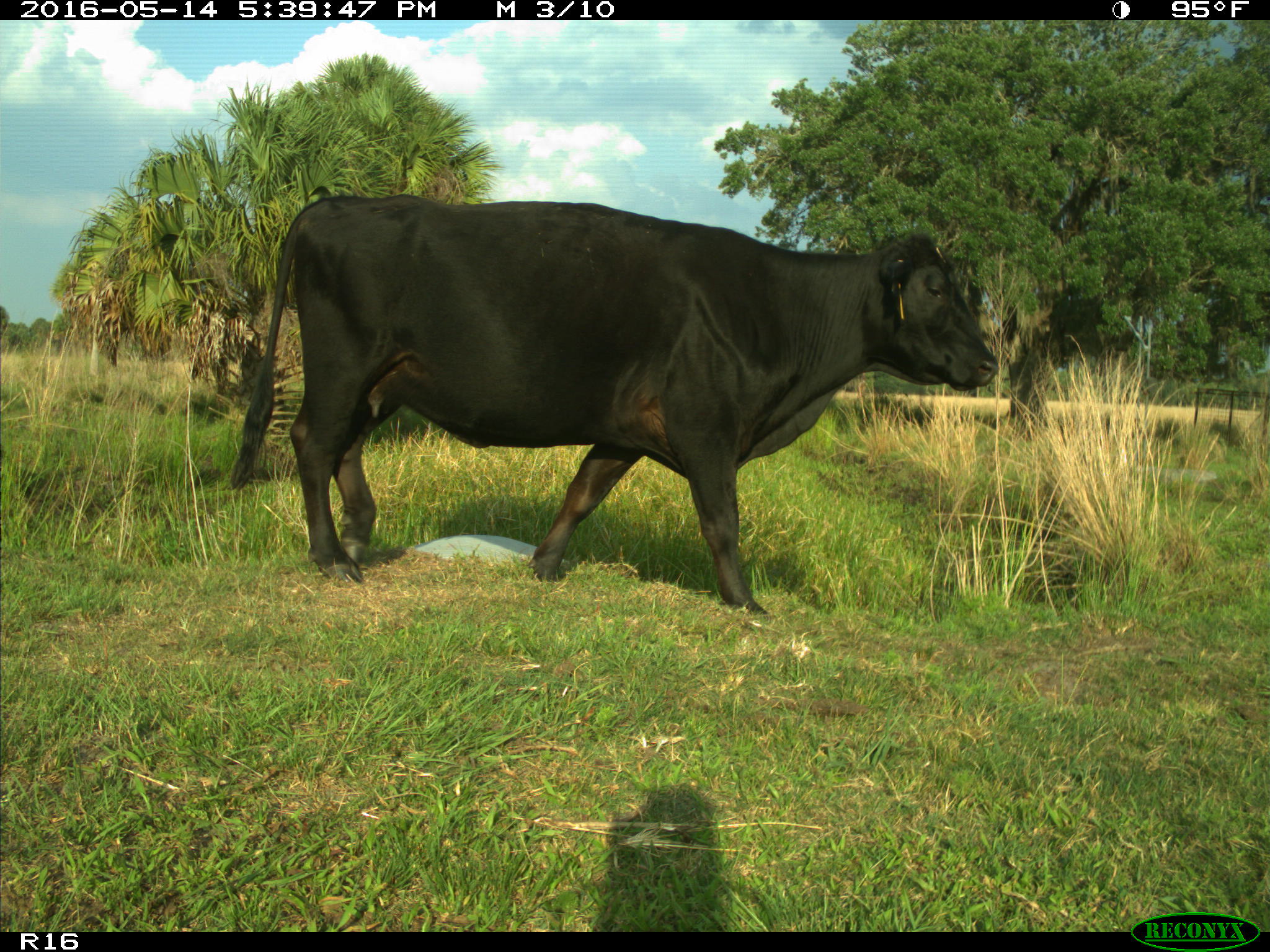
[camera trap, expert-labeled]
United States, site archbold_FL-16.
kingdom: Animalia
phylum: Chordata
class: Mammalia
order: Artiodactyla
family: Bovidae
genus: Bos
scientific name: Bos taurus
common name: domestic cow